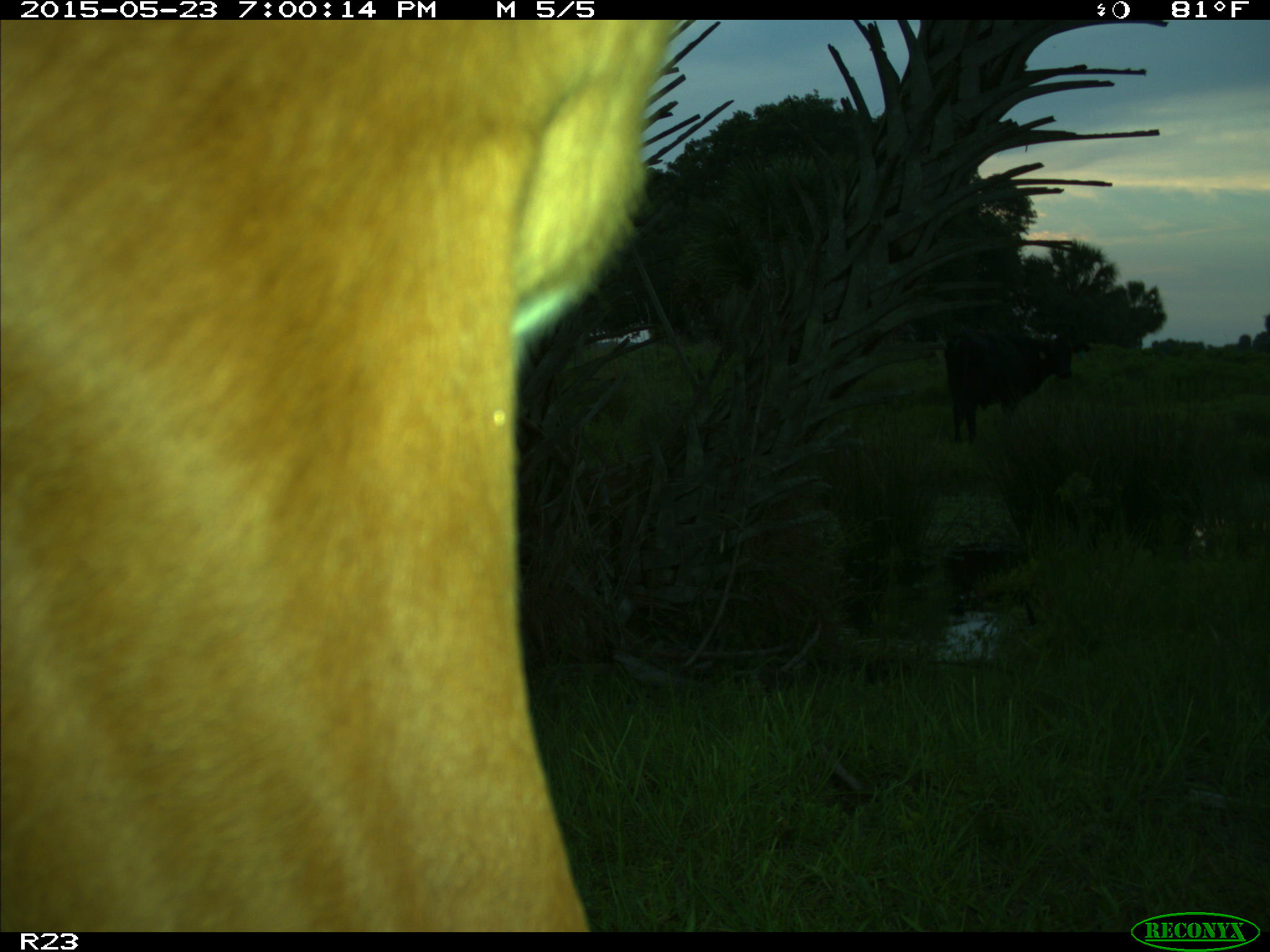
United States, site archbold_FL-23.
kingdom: Animalia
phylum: Chordata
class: Mammalia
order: Artiodactyla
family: Bovidae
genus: Bos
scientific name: Bos taurus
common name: domestic cow